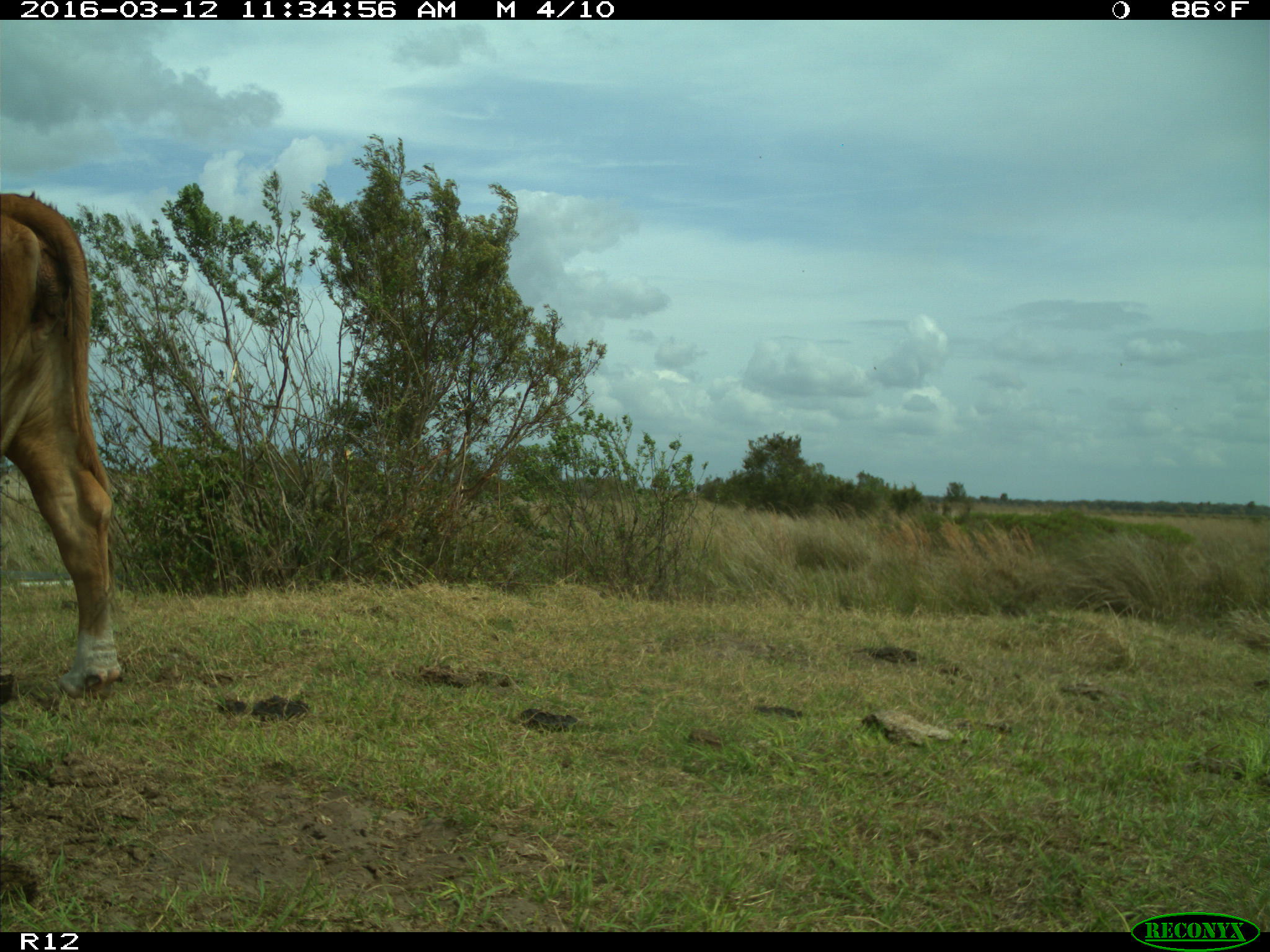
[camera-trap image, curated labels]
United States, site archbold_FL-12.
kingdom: Animalia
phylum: Chordata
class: Mammalia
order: Artiodactyla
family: Bovidae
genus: Bos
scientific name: Bos taurus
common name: domestic cow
Bos taurus (domestic cow).